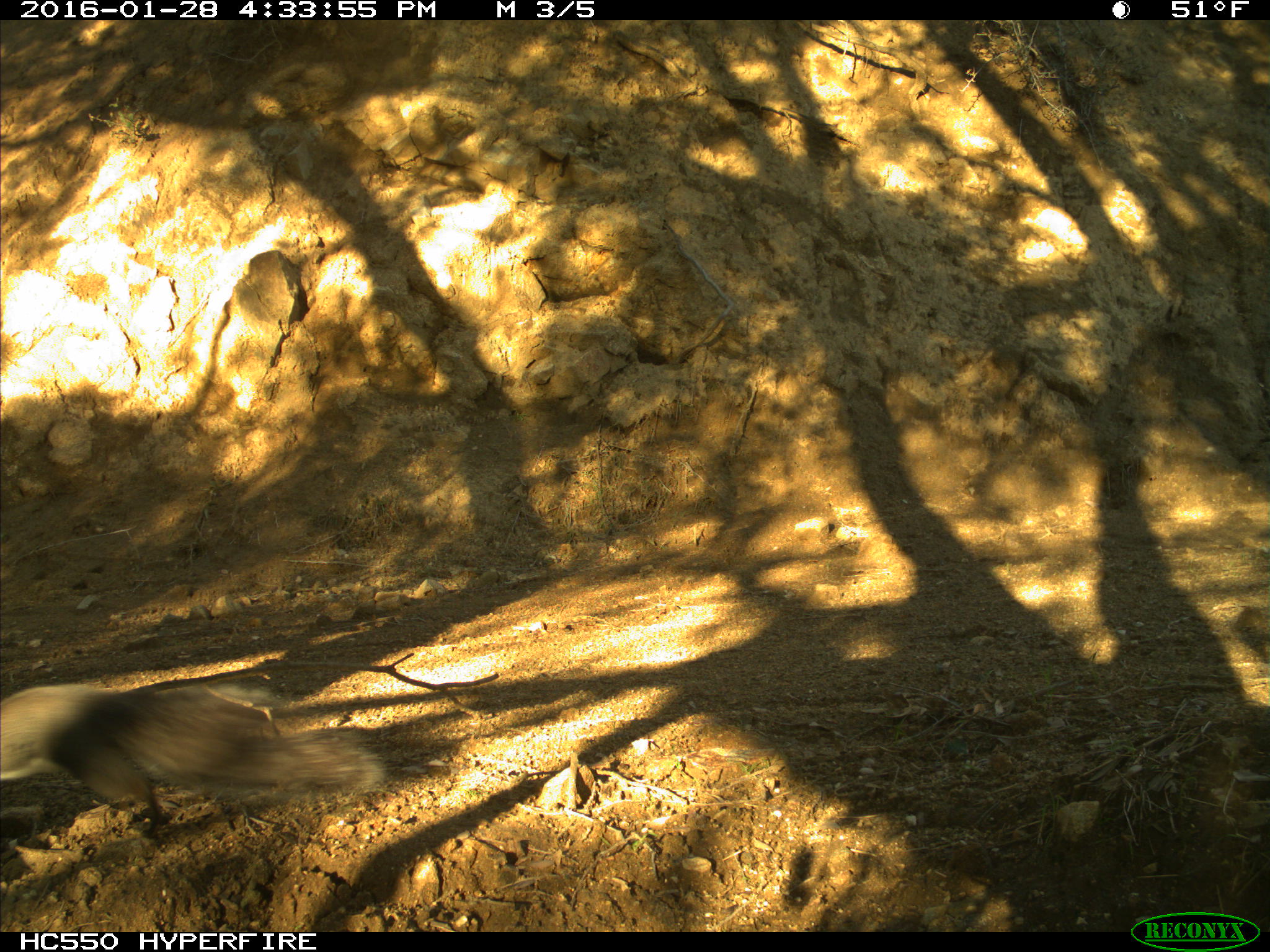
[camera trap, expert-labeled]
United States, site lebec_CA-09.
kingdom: Animalia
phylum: Chordata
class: Mammalia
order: Rodentia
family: Sciuridae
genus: Sciurus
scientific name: Sciurus carolinensis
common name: eastern gray squirrel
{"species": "Sciurus carolinensis (eastern gray squirrel)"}